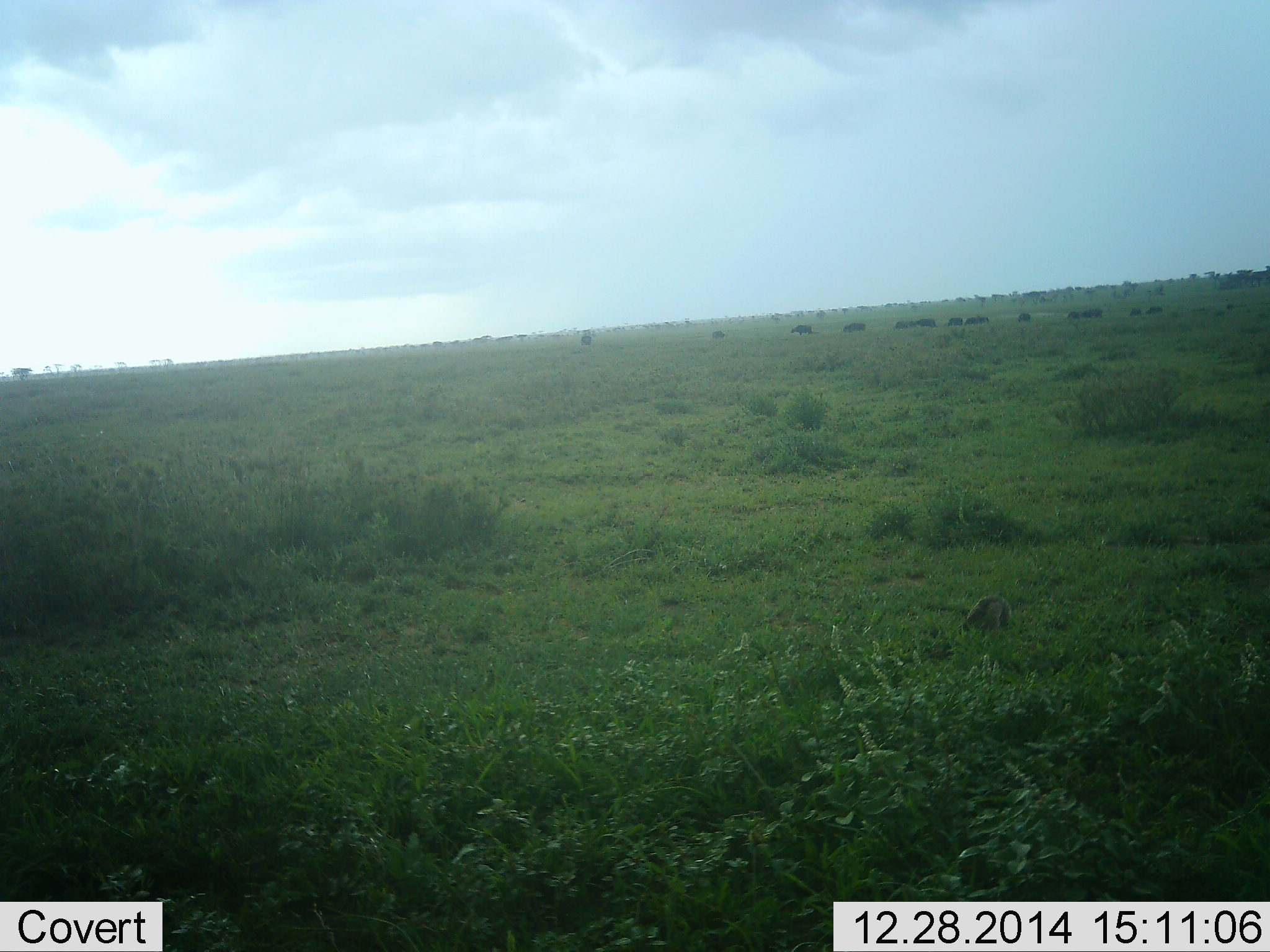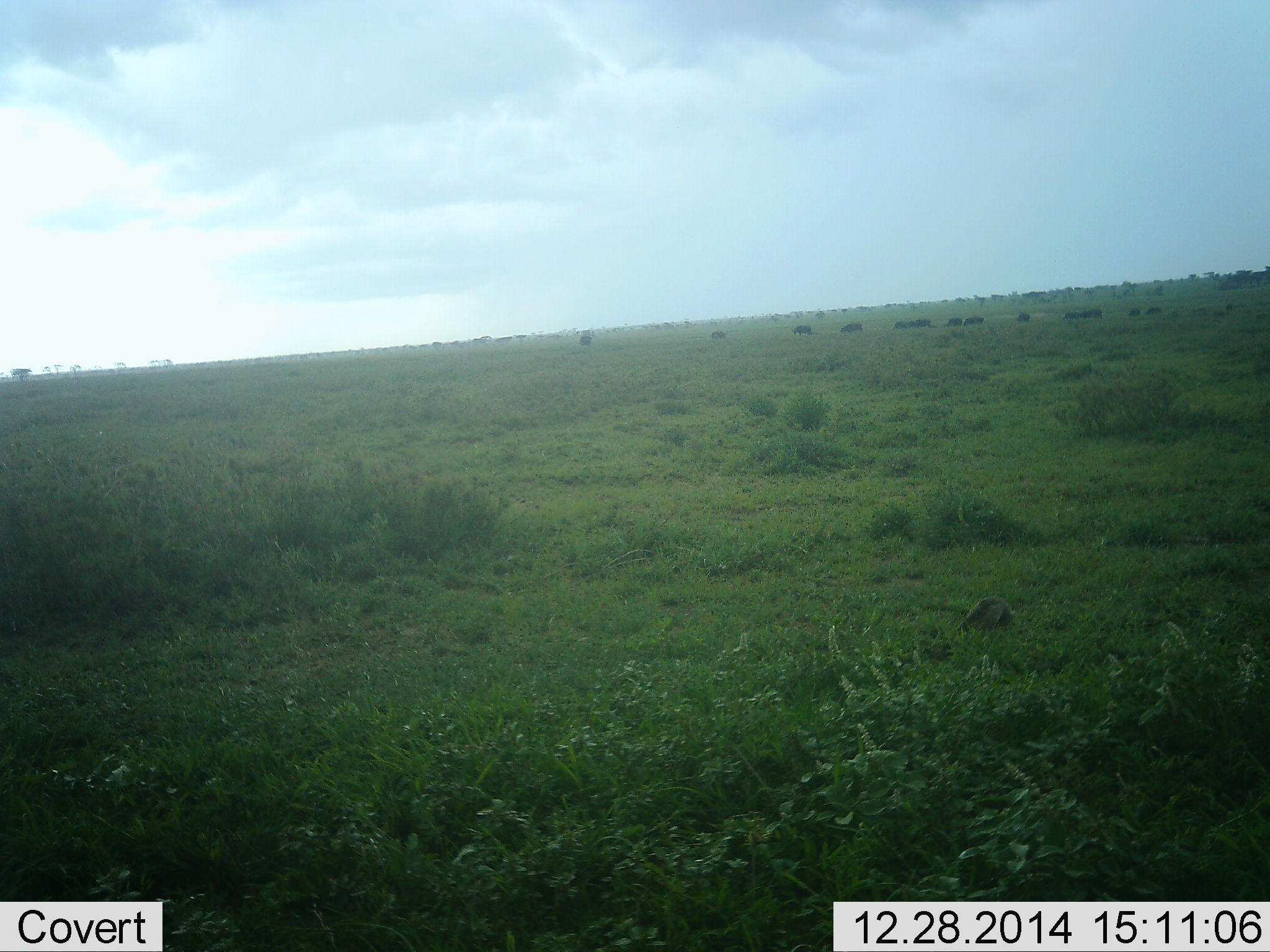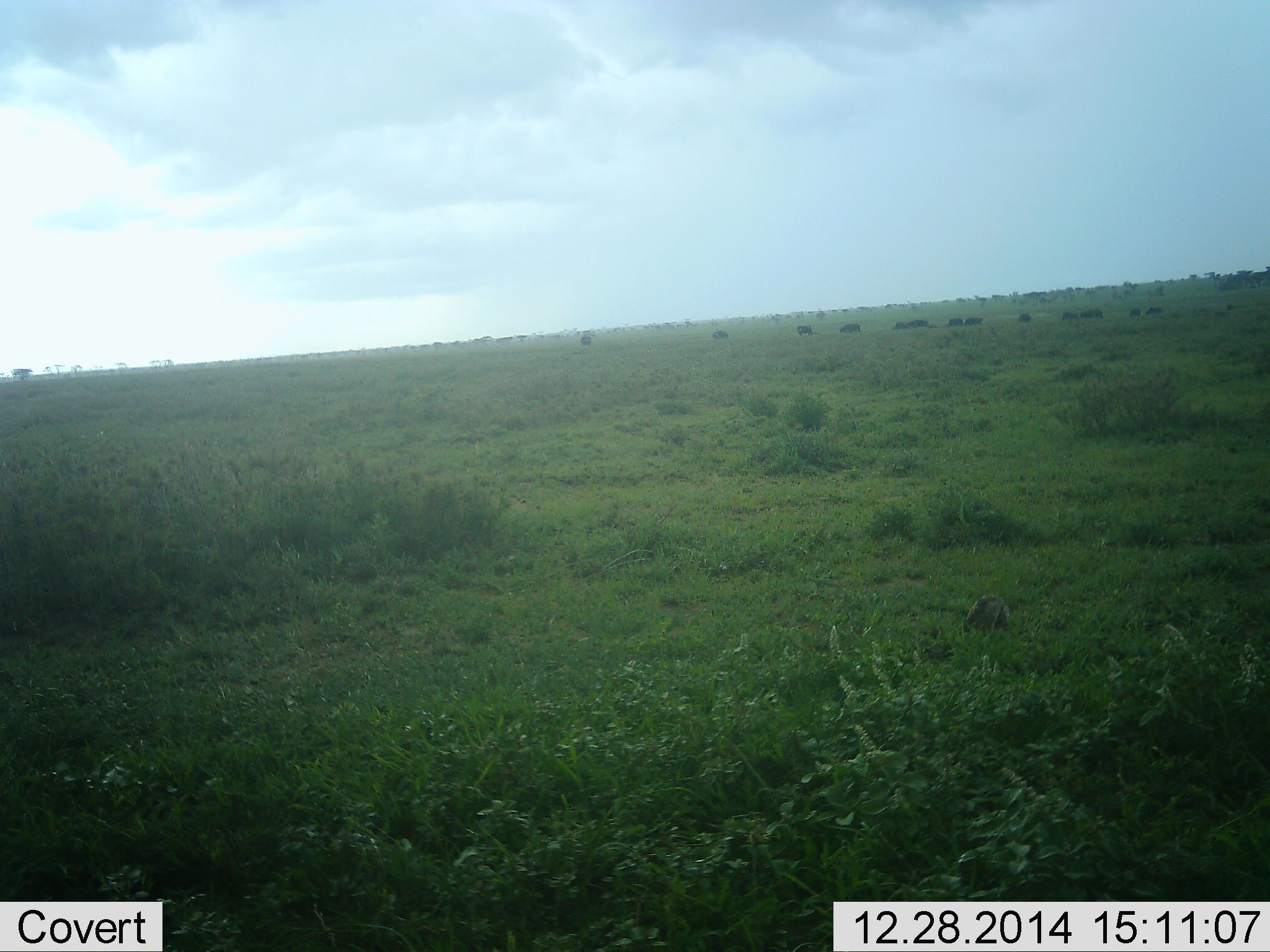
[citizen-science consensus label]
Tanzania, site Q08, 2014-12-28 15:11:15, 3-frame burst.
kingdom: Animalia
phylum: Chordata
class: Mammalia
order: Artiodactyla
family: Bovidae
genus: Connochaetes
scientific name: Connochaetes taurinus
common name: blue wildebeest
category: wildebeest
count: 11-50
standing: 50%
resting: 20%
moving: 90%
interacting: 10%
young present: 0%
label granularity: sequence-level